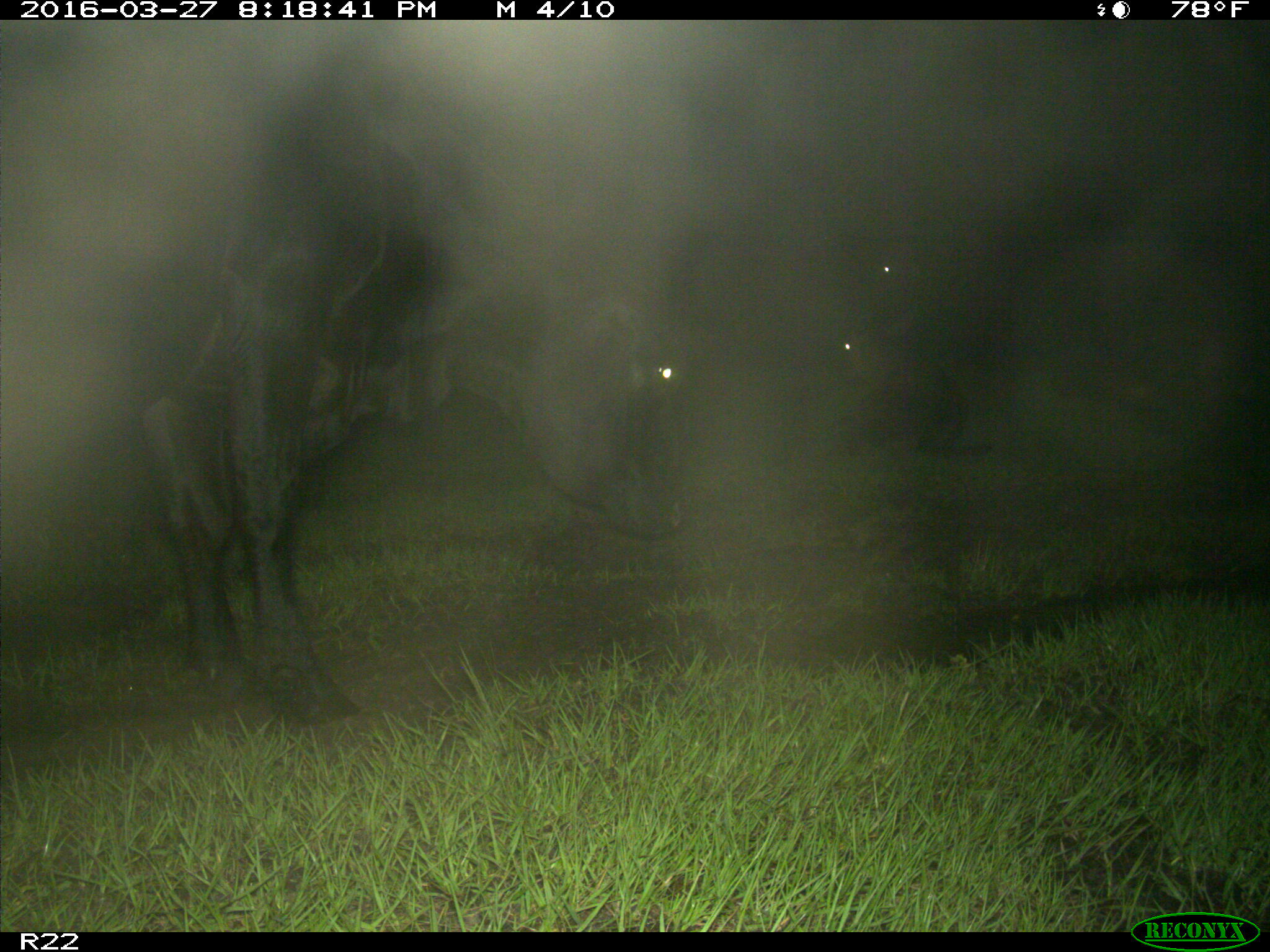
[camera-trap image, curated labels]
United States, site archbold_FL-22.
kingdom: Animalia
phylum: Chordata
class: Mammalia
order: Artiodactyla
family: Bovidae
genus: Bos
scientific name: Bos taurus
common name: domestic cow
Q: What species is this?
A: Bos taurus (domestic cow).